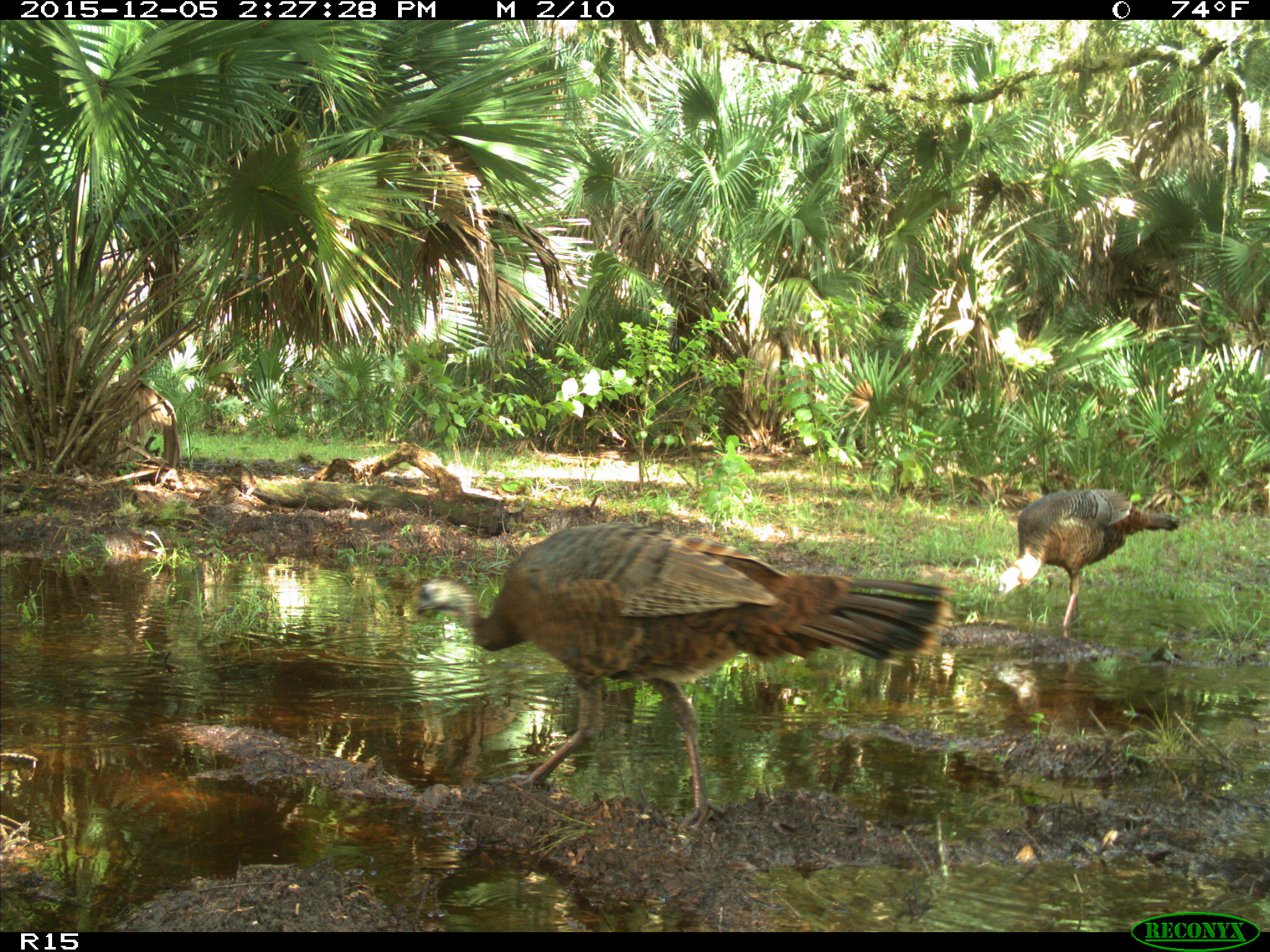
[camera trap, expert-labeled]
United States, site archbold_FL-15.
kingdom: Animalia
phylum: Chordata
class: Aves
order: Galliformes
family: Phasianidae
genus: Meleagris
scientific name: Meleagris gallopavo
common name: wild turkey